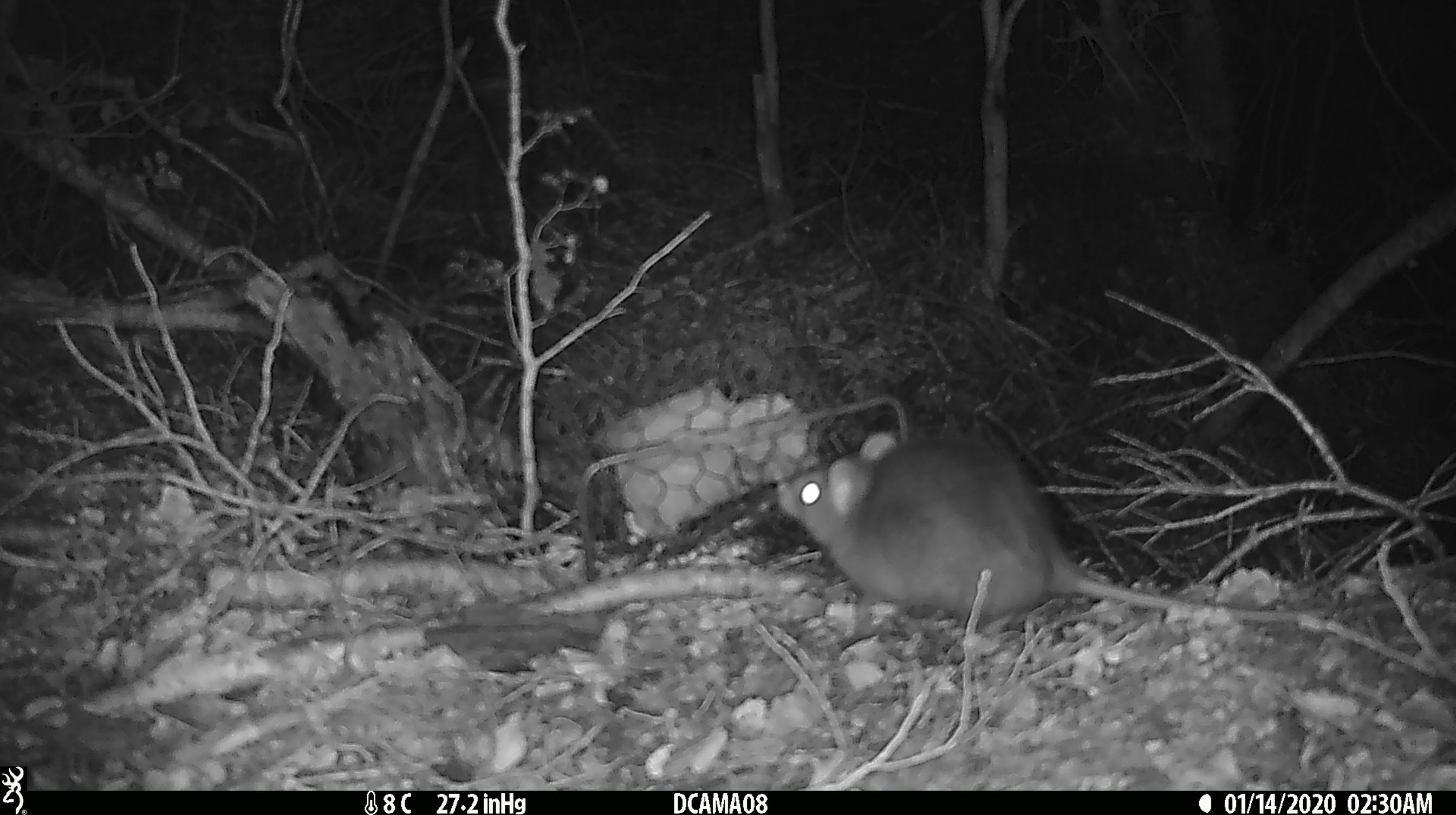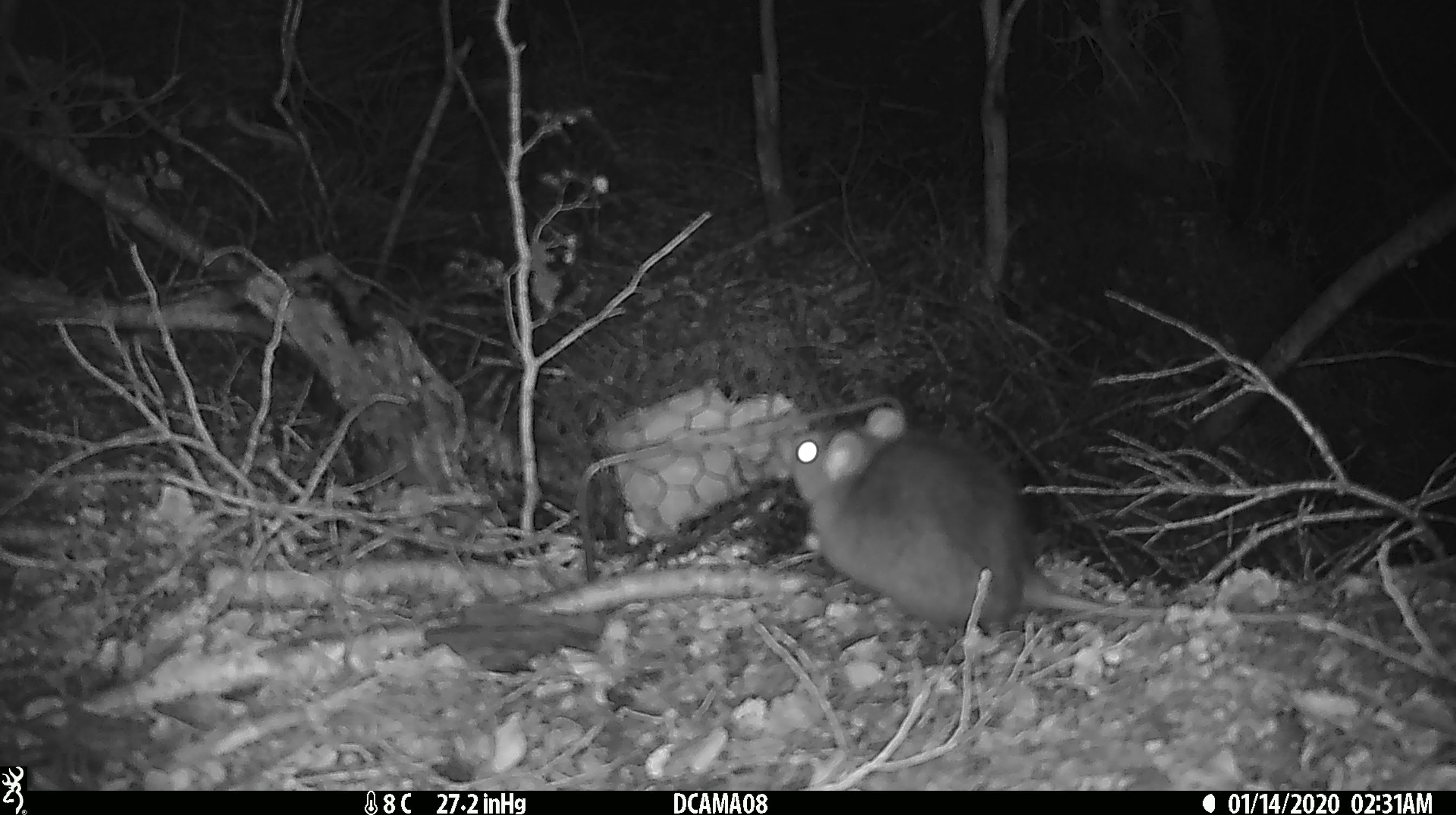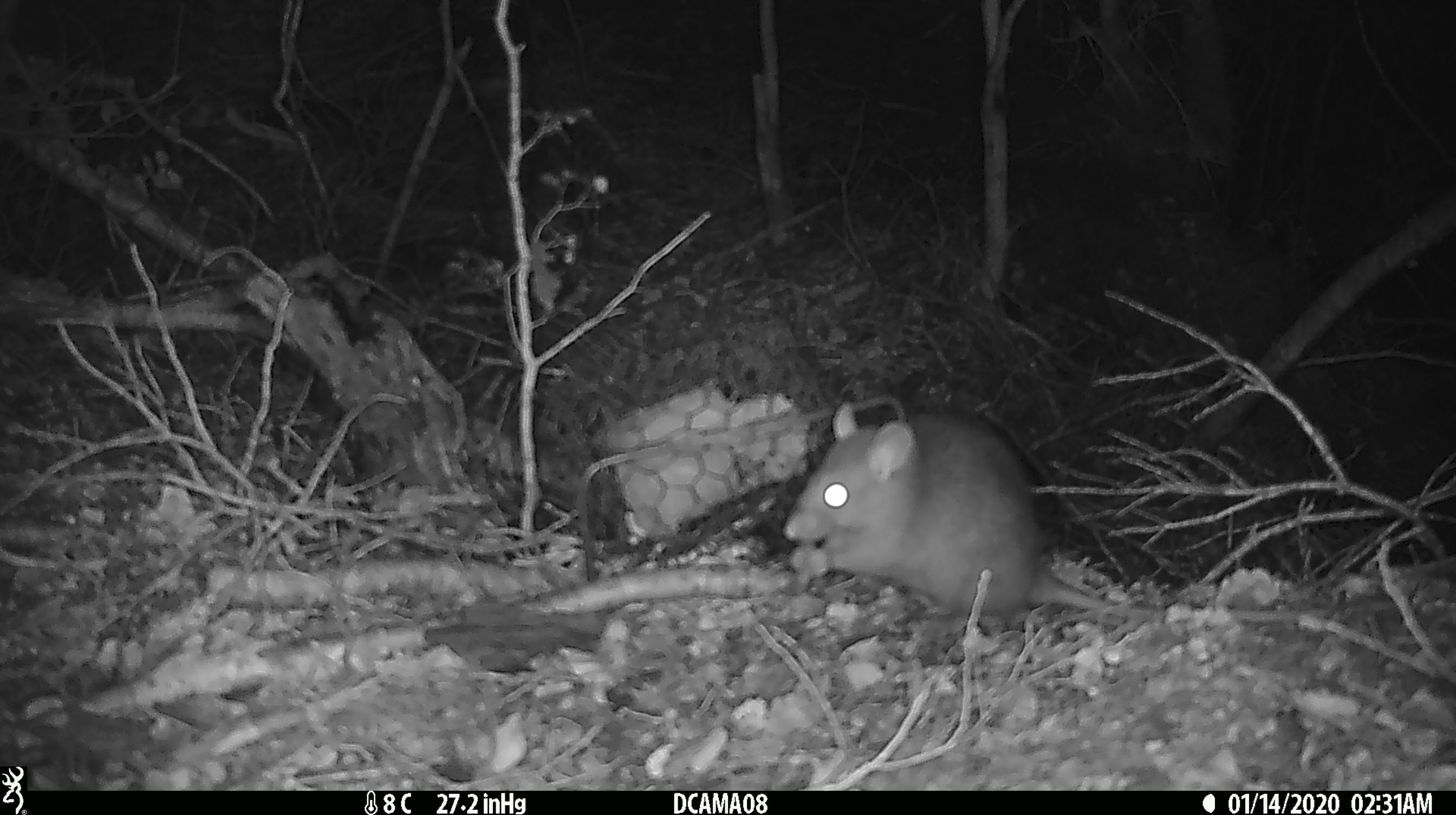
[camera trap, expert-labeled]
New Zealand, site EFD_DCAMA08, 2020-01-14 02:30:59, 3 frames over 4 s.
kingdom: Animalia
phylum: Chordata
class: Mammalia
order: Rodentia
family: Muridae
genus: Rattus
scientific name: Rattus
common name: rat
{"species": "rat (Rattus)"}